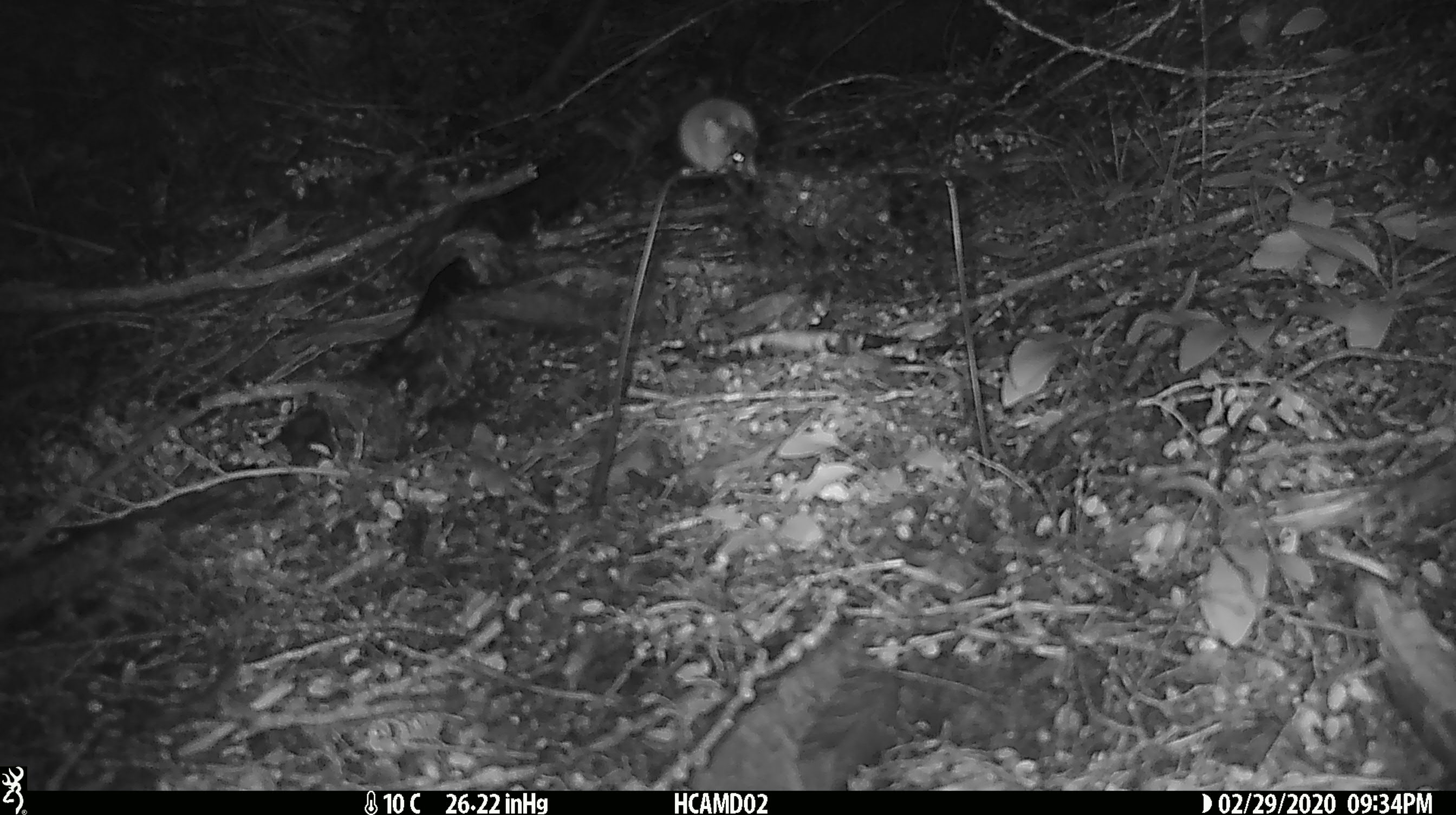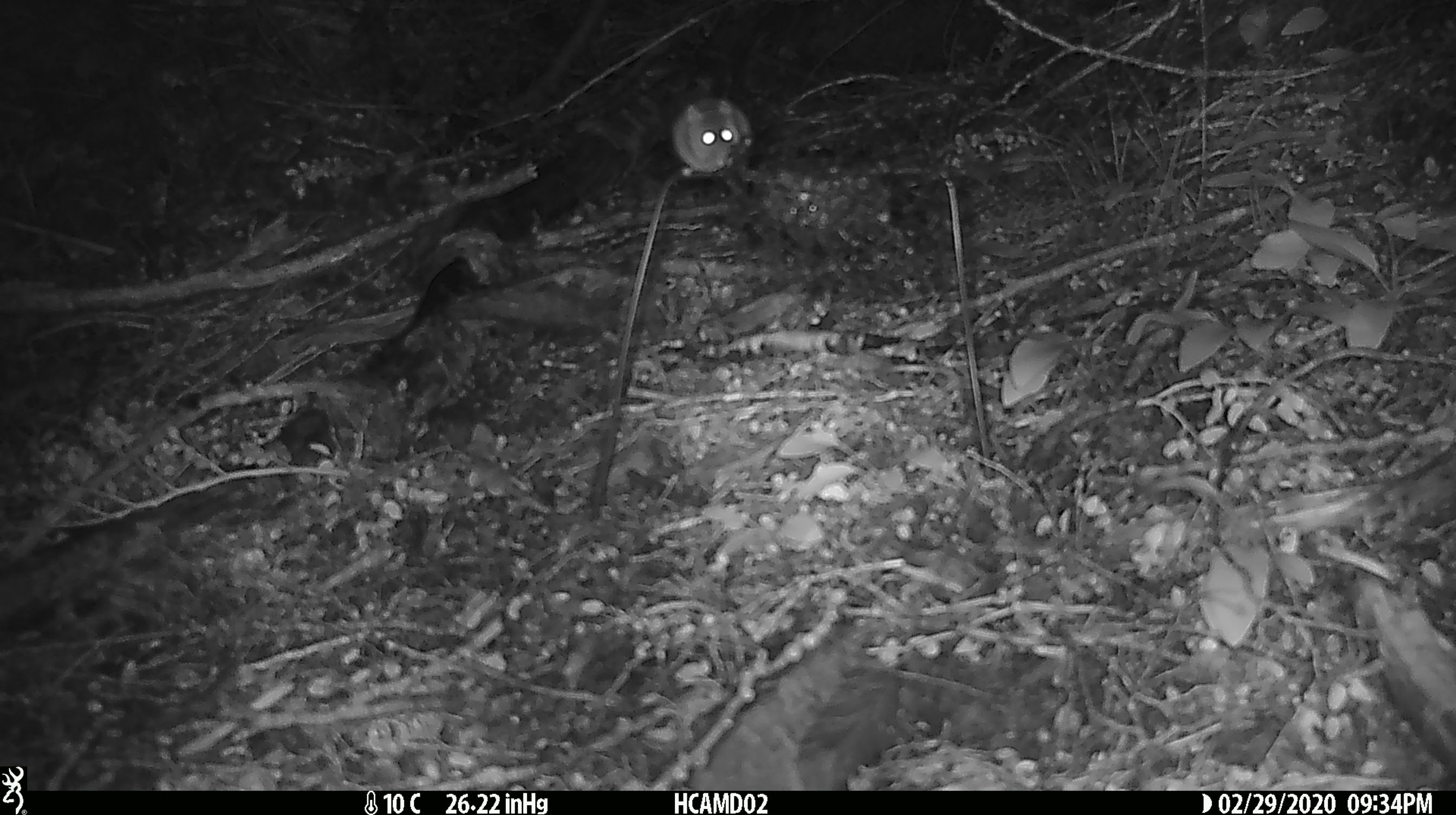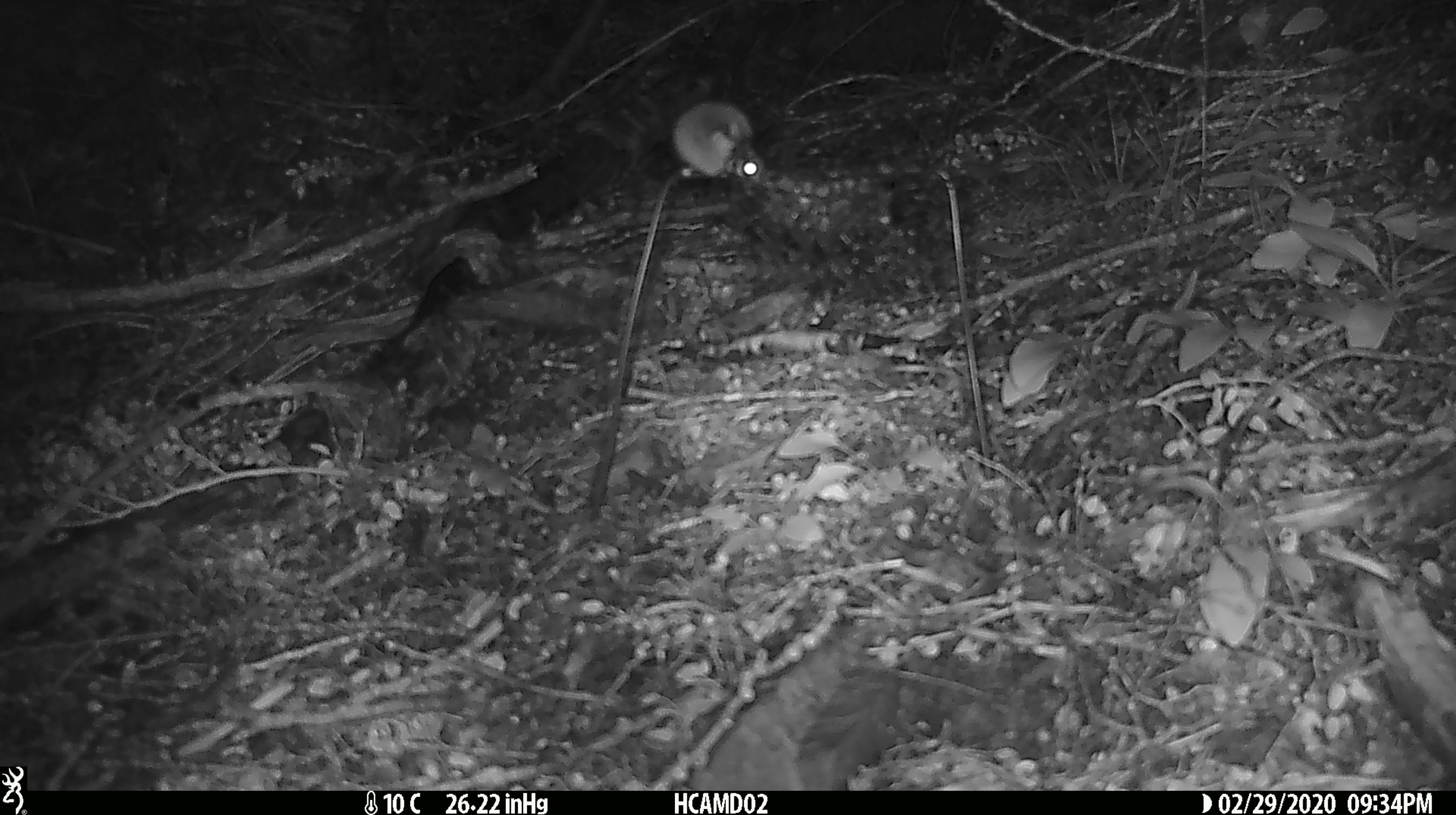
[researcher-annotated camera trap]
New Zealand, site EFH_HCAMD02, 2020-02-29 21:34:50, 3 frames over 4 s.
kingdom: Animalia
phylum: Chordata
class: Mammalia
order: Rodentia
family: Muridae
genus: Mus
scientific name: Mus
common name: mouse